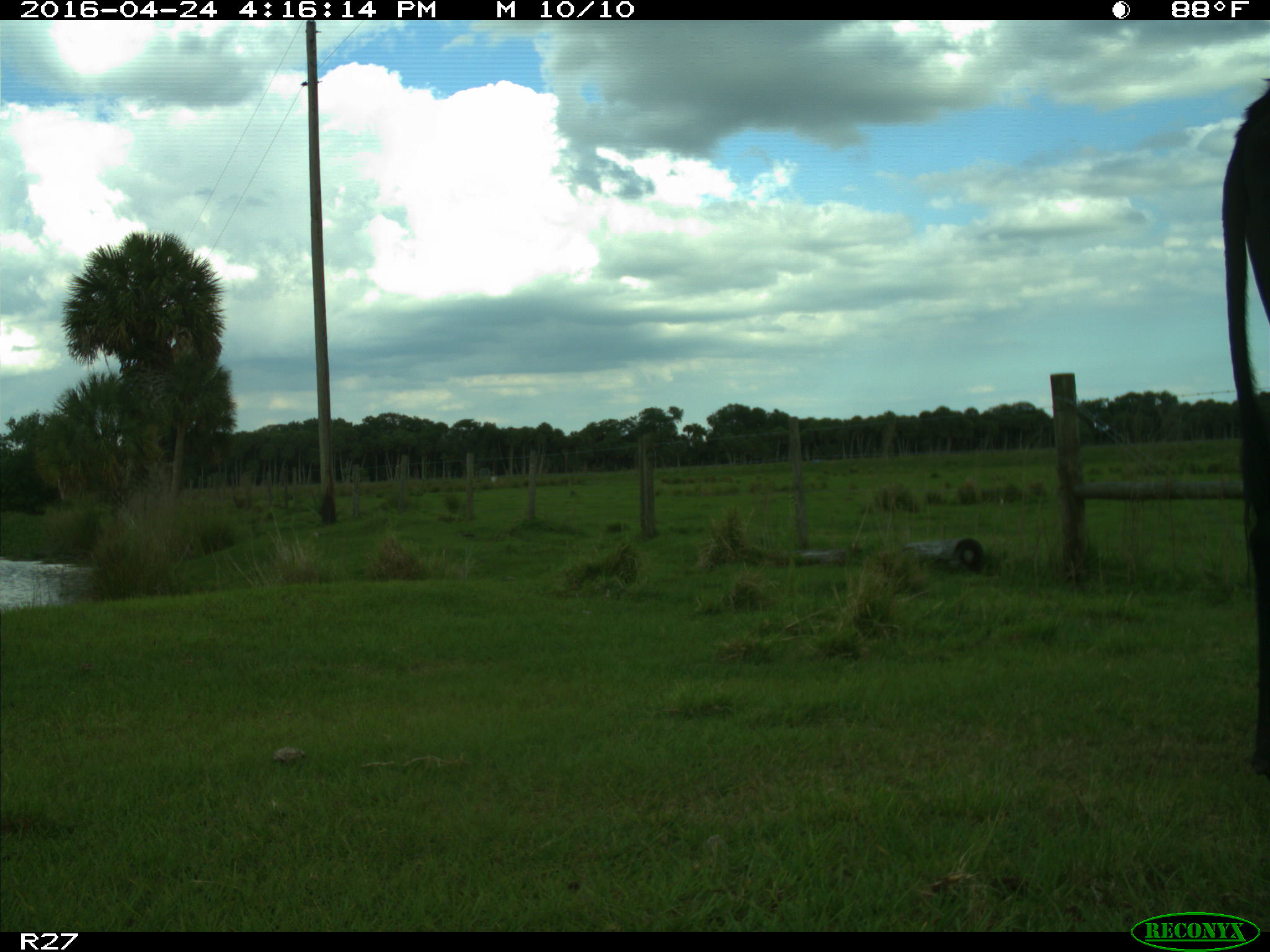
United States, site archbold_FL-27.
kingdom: Animalia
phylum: Chordata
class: Mammalia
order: Artiodactyla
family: Bovidae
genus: Bos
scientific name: Bos taurus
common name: domestic cow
Bos taurus (domestic cow).